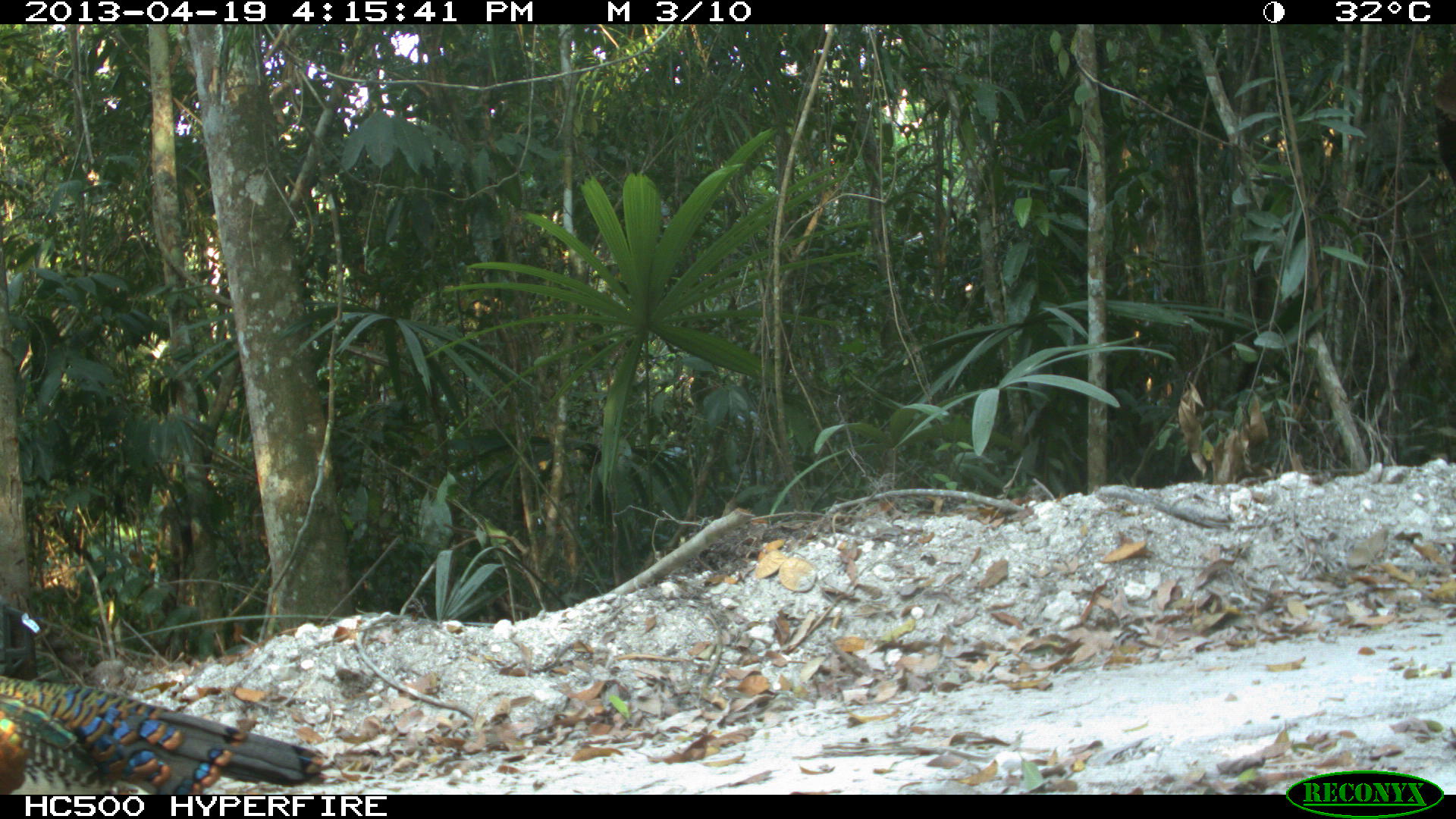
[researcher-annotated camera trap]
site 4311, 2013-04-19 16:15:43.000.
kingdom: Animalia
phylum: Chordata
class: Aves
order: Galliformes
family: Phasianidae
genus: Meleagris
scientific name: Meleagris ocellata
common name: ocellated turkey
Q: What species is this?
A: Meleagris ocellata (ocellated turkey).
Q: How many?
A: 1.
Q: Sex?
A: Male.